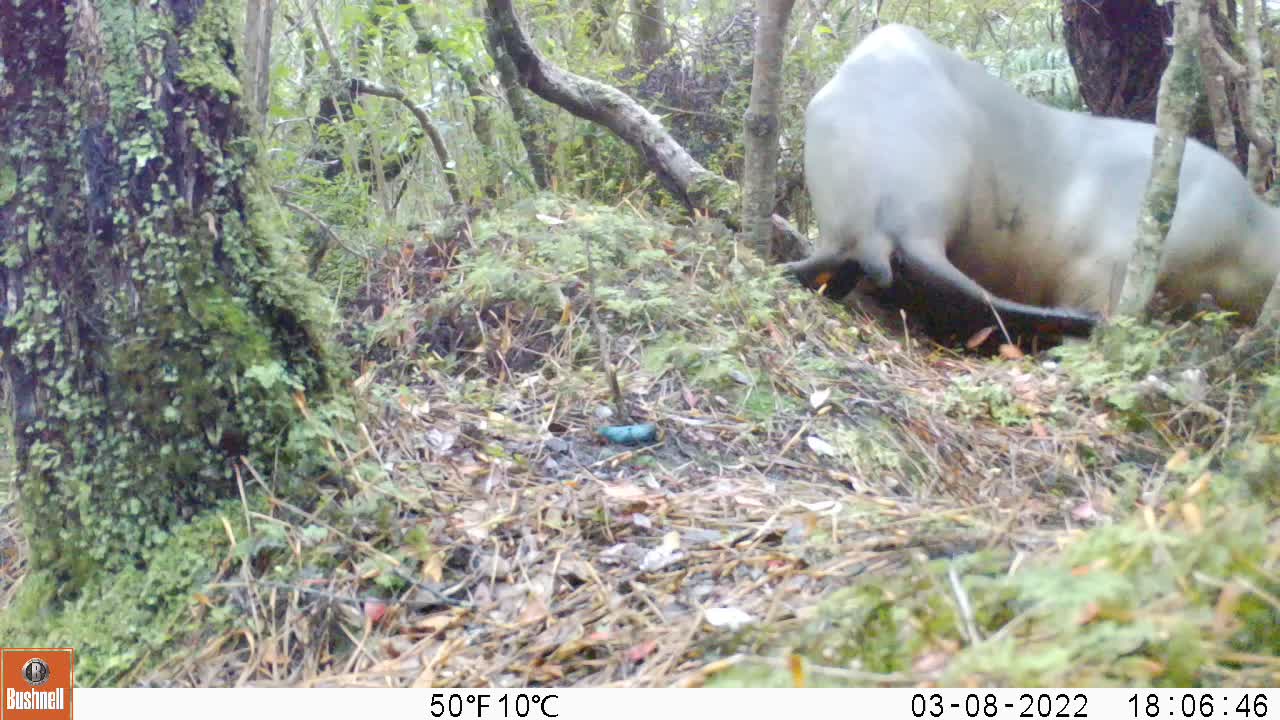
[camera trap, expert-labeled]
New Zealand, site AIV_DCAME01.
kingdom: Animalia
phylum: Chordata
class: Mammalia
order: Carnivora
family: Otariidae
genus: Phocarctos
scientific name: Phocarctos hookeri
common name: new zealand sea lion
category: sealion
Sealion (new zealand sea lion) (Phocarctos hookeri).